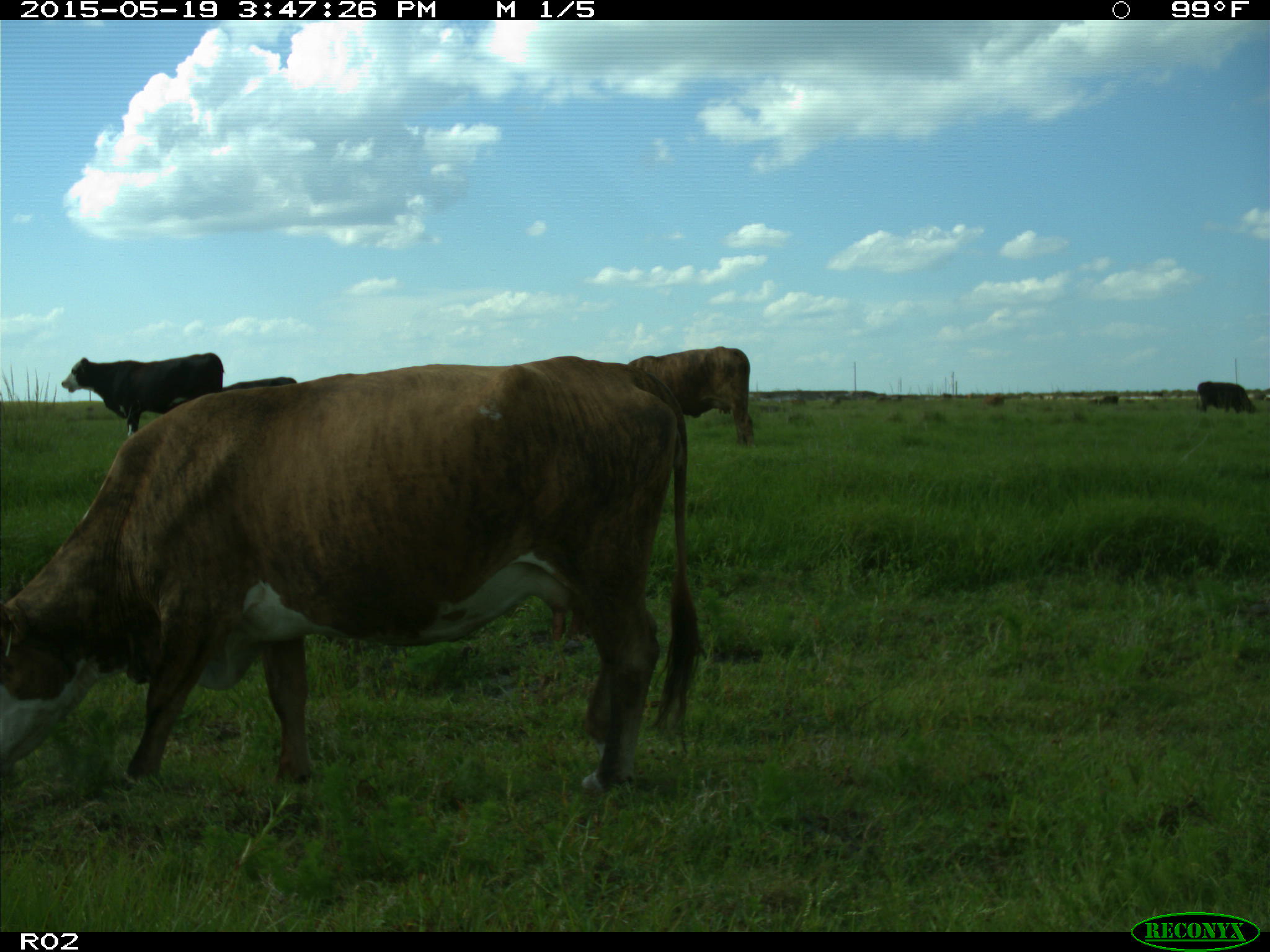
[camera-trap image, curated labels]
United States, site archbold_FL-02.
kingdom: Animalia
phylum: Chordata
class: Mammalia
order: Artiodactyla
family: Bovidae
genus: Bos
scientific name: Bos taurus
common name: domestic cow